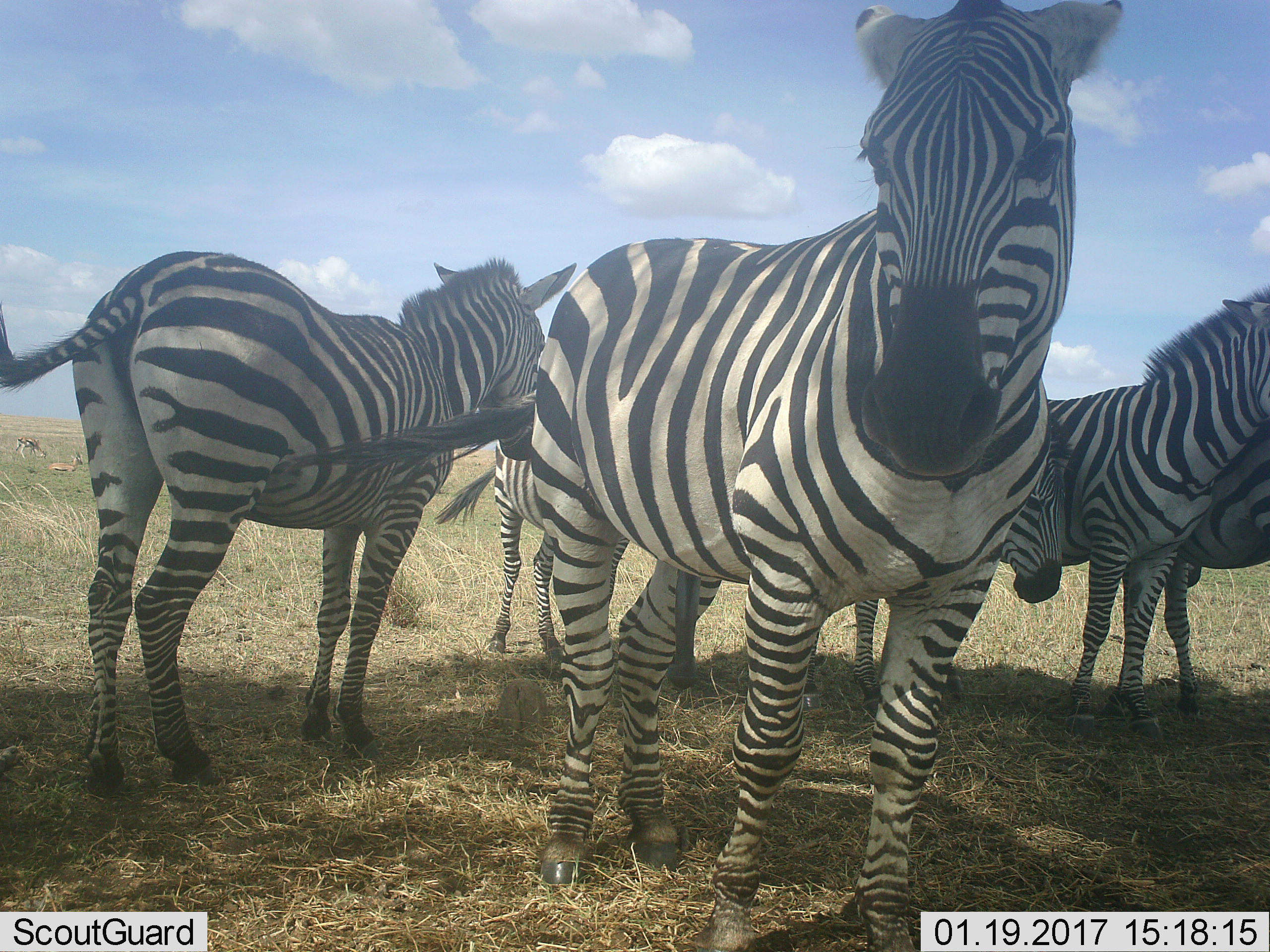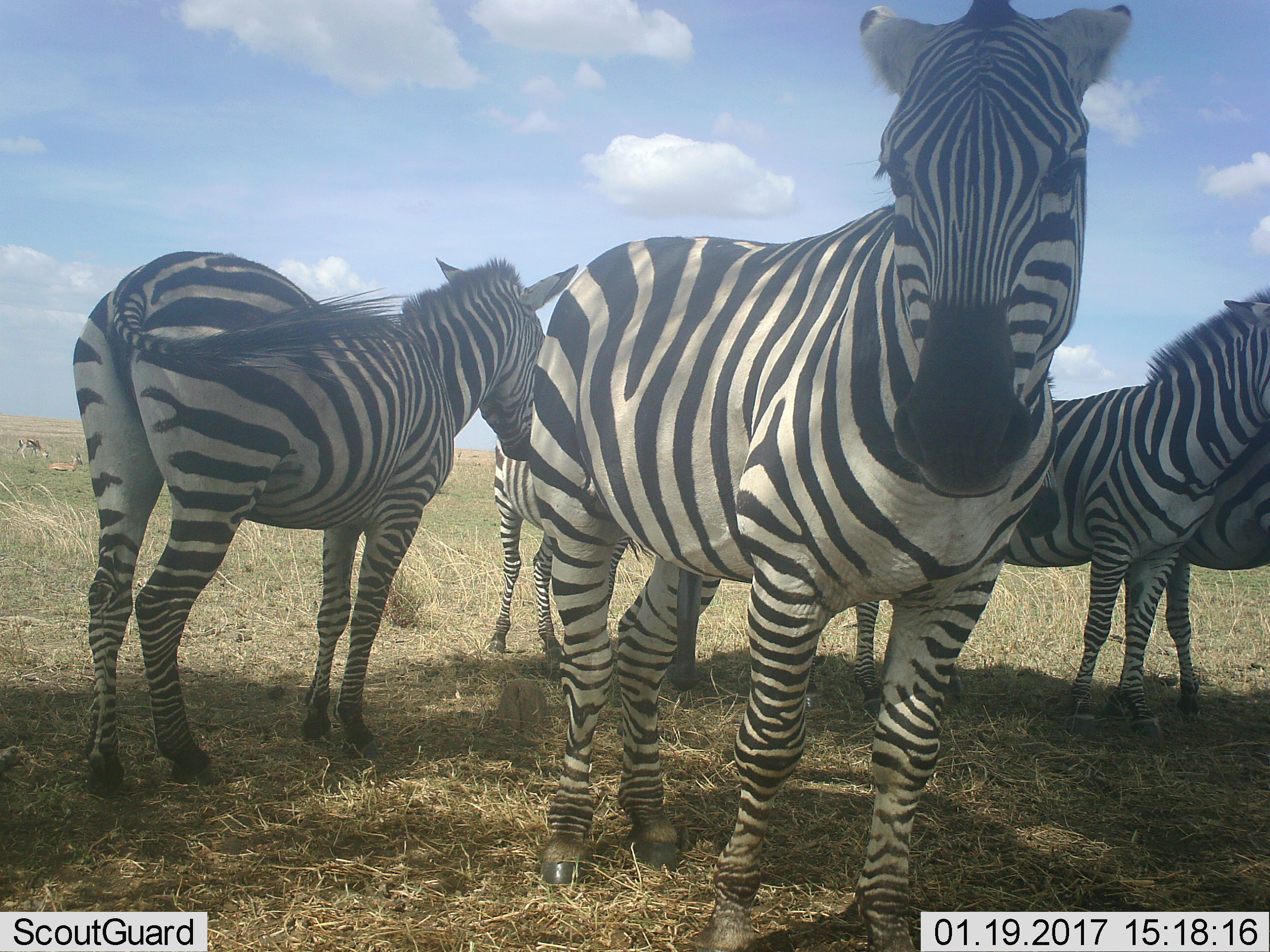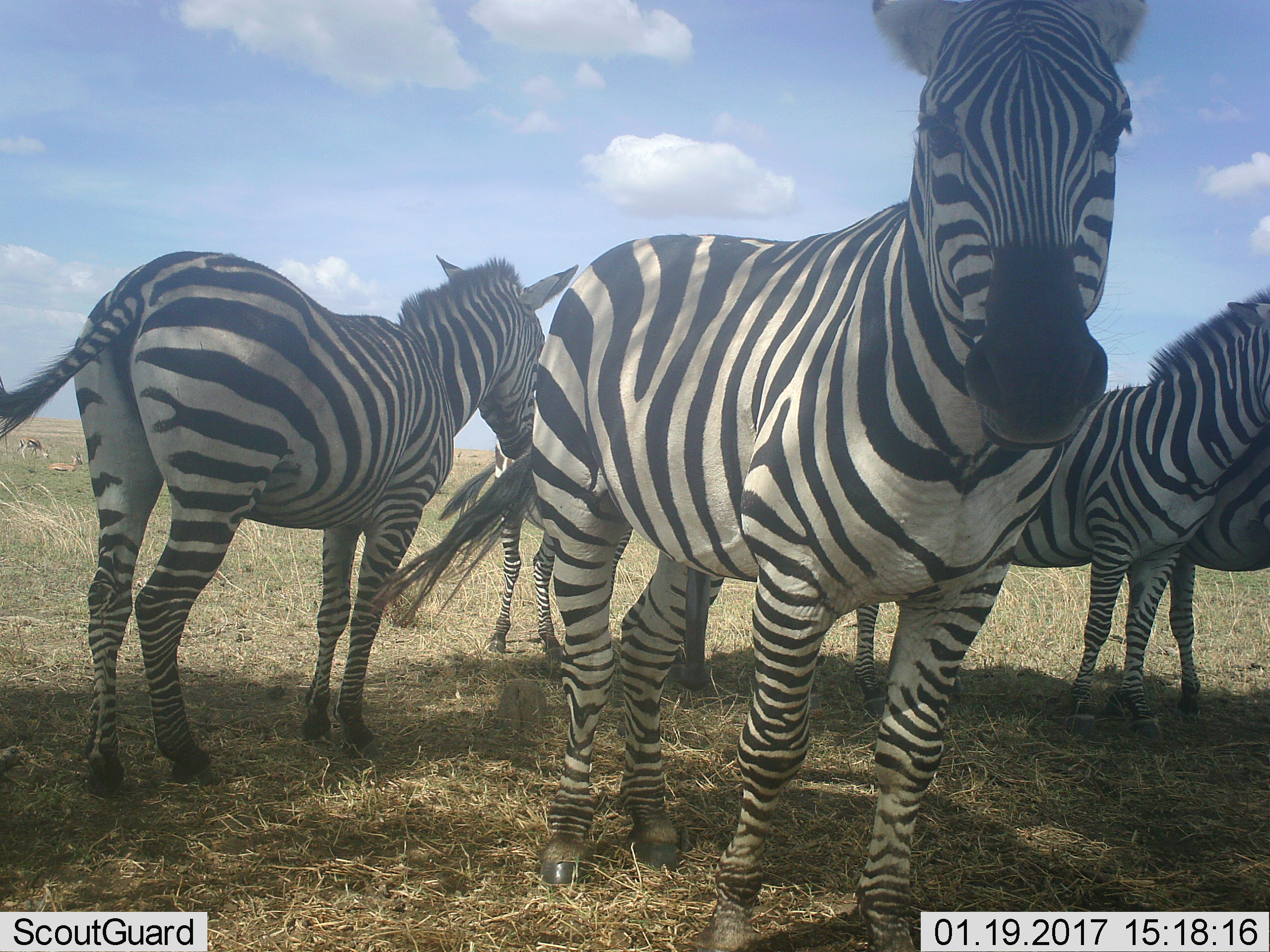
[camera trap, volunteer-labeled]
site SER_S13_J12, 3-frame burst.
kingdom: Animalia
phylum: Chordata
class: Mammalia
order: Perissodactyla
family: Equidae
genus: Equus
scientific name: Equus quagga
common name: plains zebra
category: zebraplains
Zebraplains (plains zebra) (Equus quagga), count 6. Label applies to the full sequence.